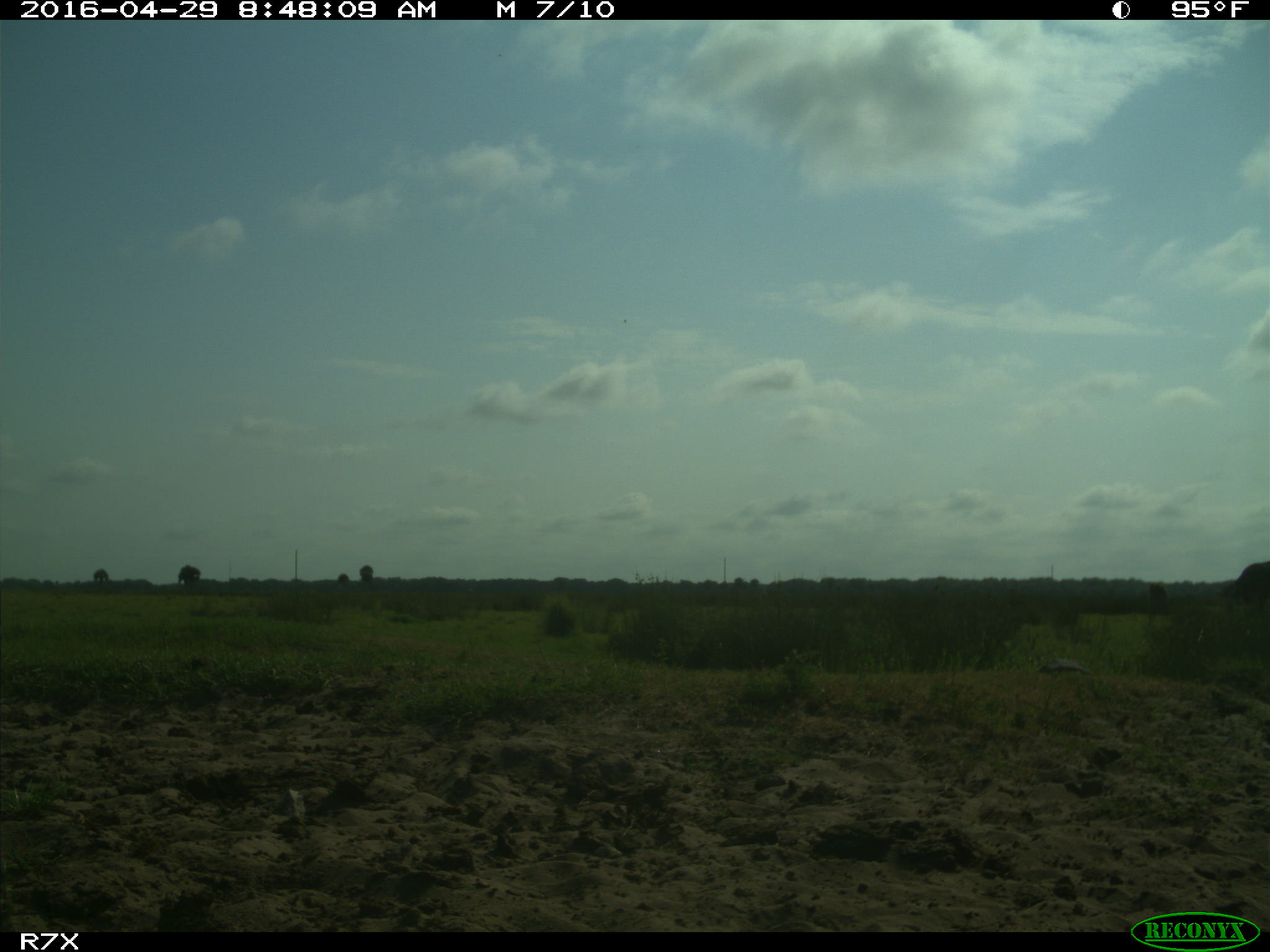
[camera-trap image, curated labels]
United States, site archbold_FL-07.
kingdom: Animalia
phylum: Chordata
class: Mammalia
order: Artiodactyla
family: Bovidae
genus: Bos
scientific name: Bos taurus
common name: domestic cow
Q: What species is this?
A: Bos taurus (domestic cow).